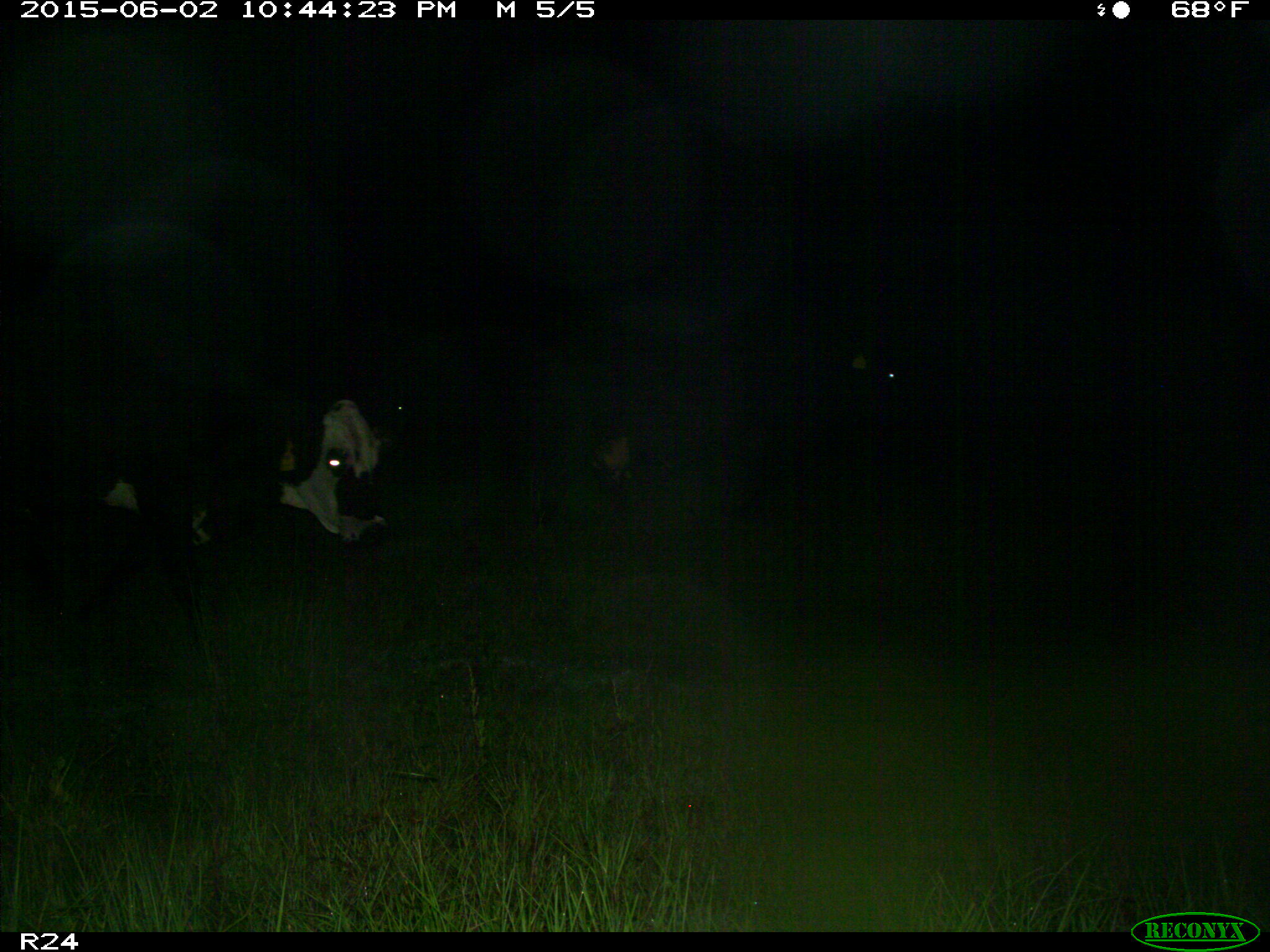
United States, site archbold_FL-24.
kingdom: Animalia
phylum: Chordata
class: Mammalia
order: Artiodactyla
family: Bovidae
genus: Bos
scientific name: Bos taurus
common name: domestic cow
Bos taurus (domestic cow).